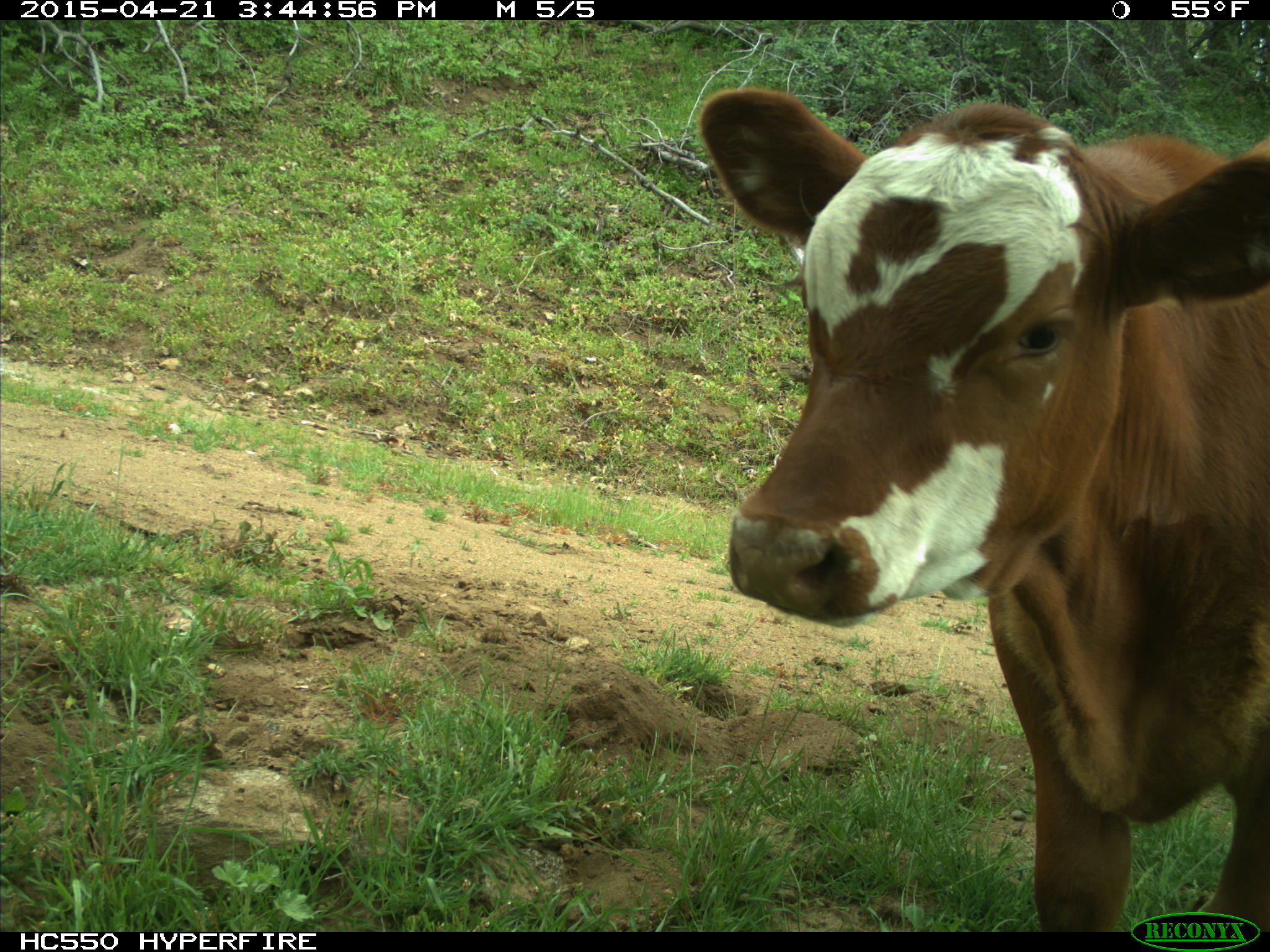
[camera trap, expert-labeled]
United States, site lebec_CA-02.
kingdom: Animalia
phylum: Chordata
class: Mammalia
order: Artiodactyla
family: Bovidae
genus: Bos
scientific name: Bos taurus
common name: domestic cow